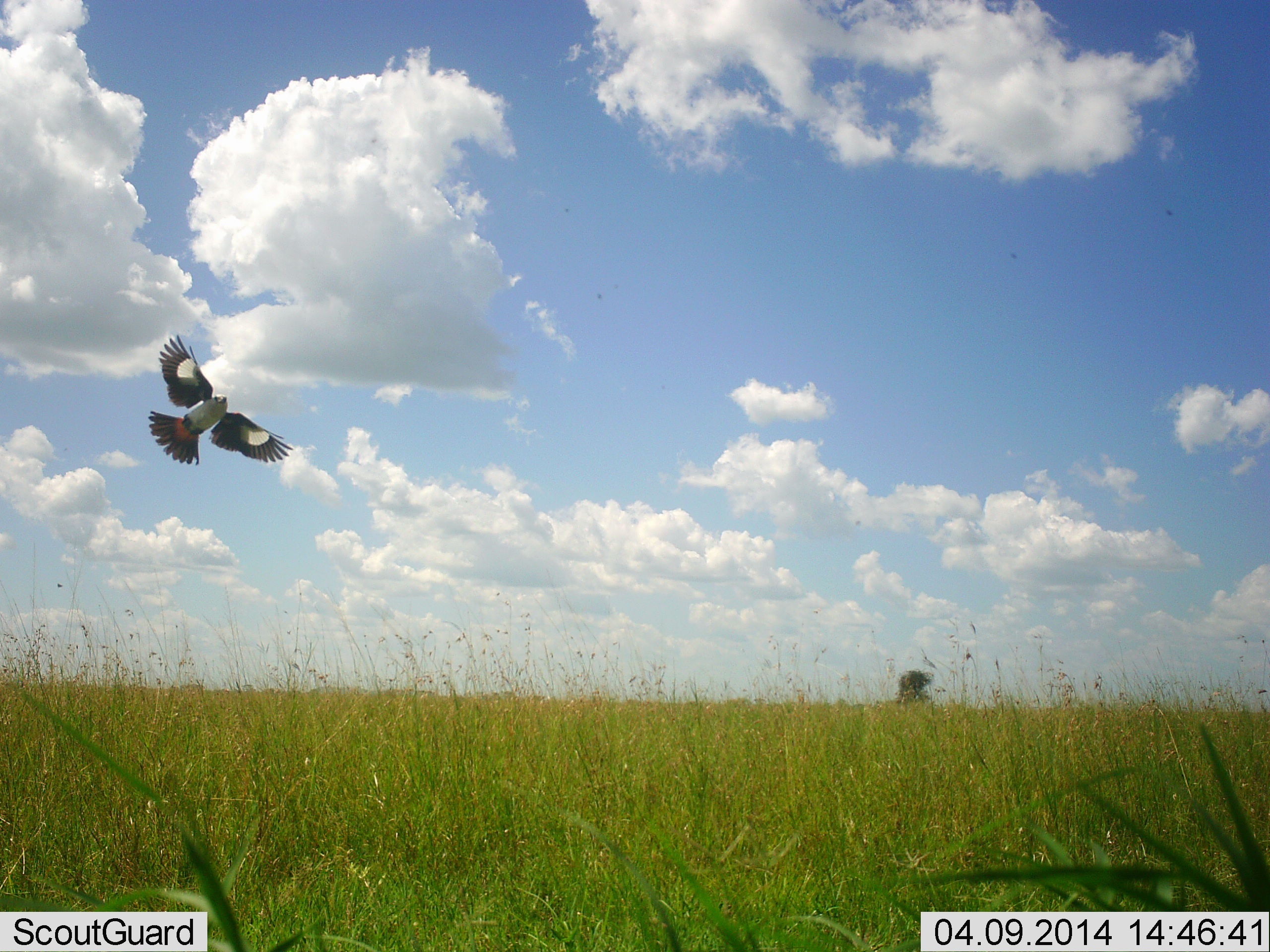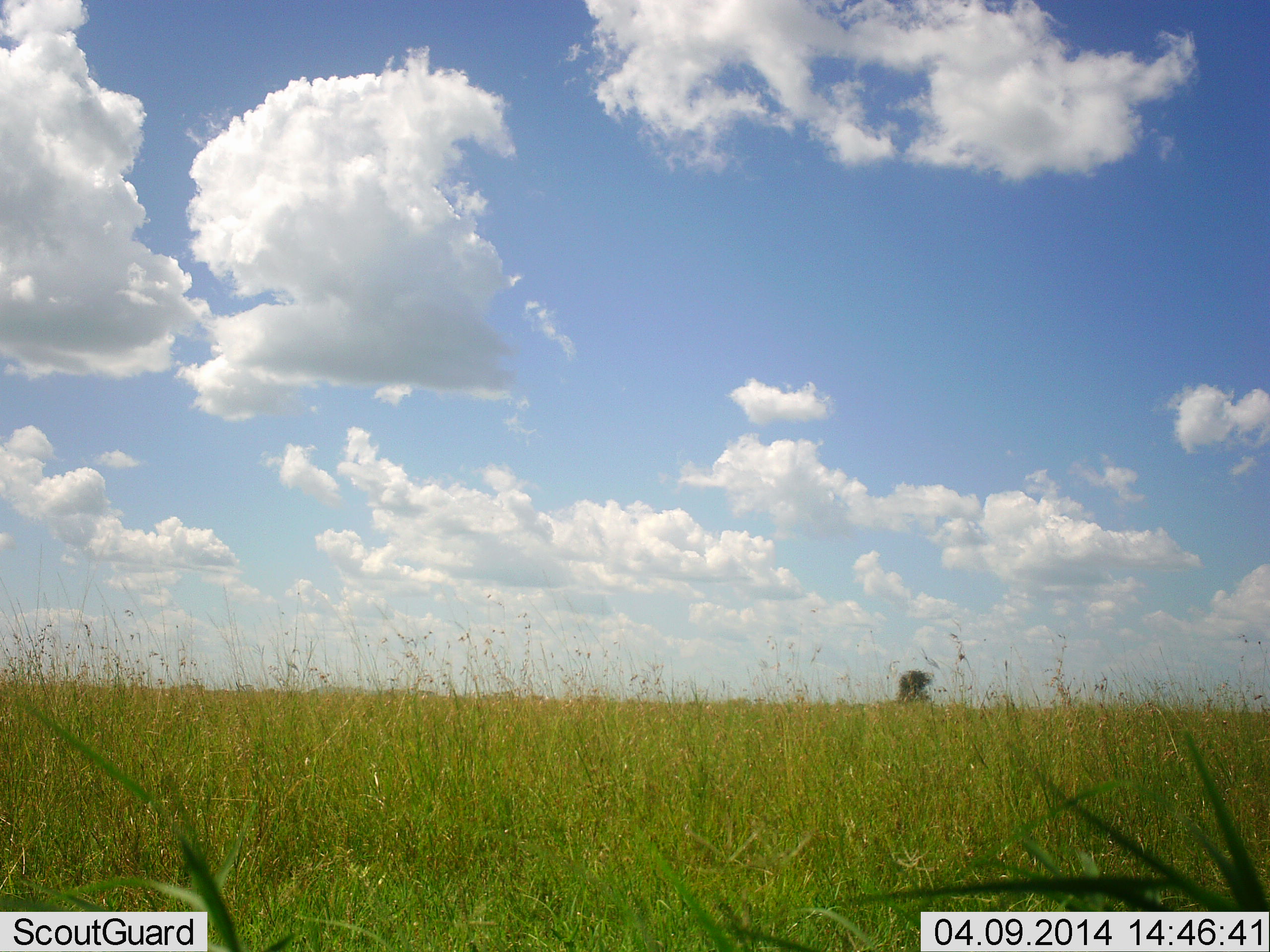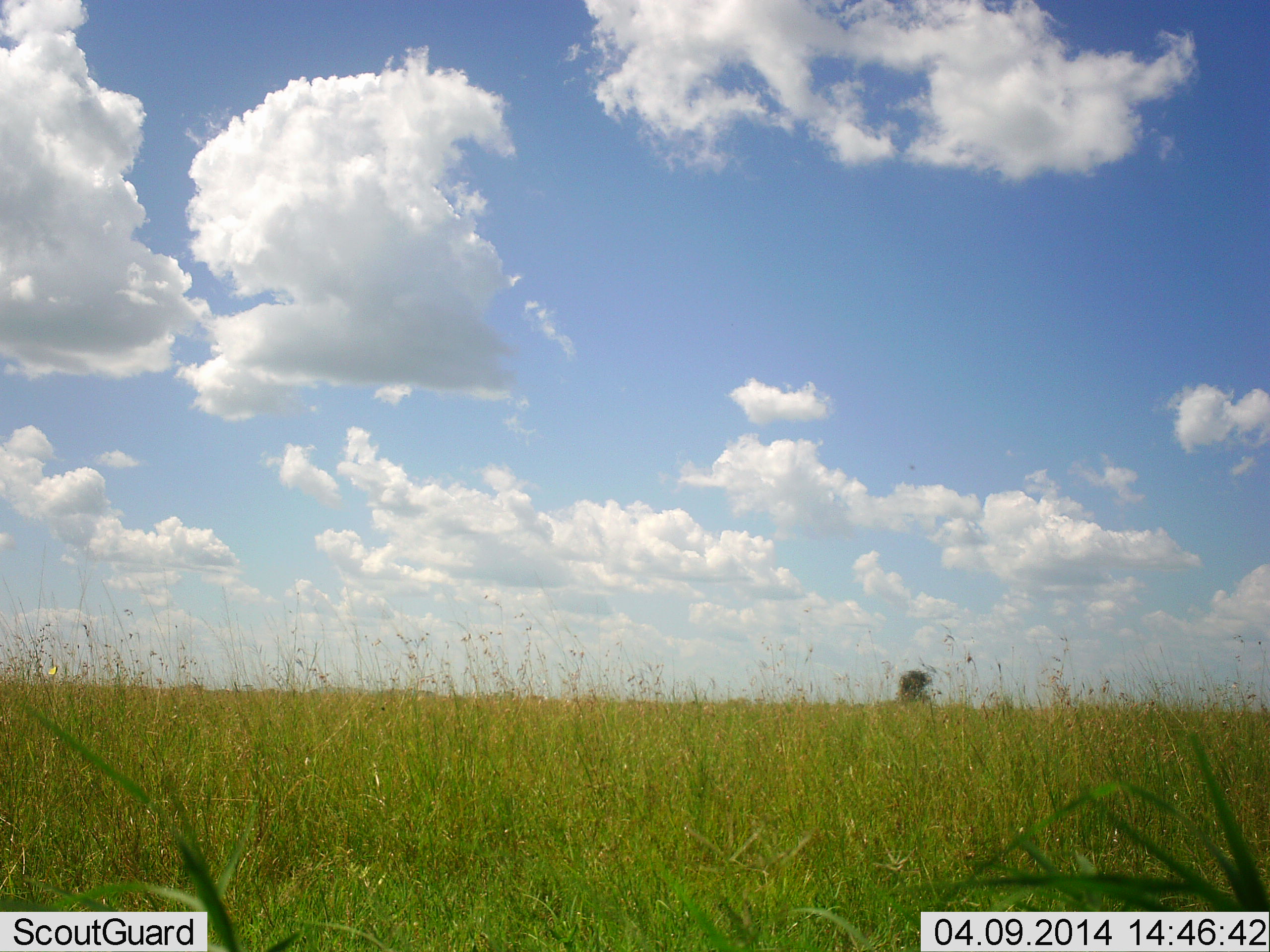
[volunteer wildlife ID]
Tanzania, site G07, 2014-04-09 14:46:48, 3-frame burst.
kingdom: Animalia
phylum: Chordata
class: Aves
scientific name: Aves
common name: bird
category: otherbird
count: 1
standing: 0%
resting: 0%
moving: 100%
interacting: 0%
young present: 0%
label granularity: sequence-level